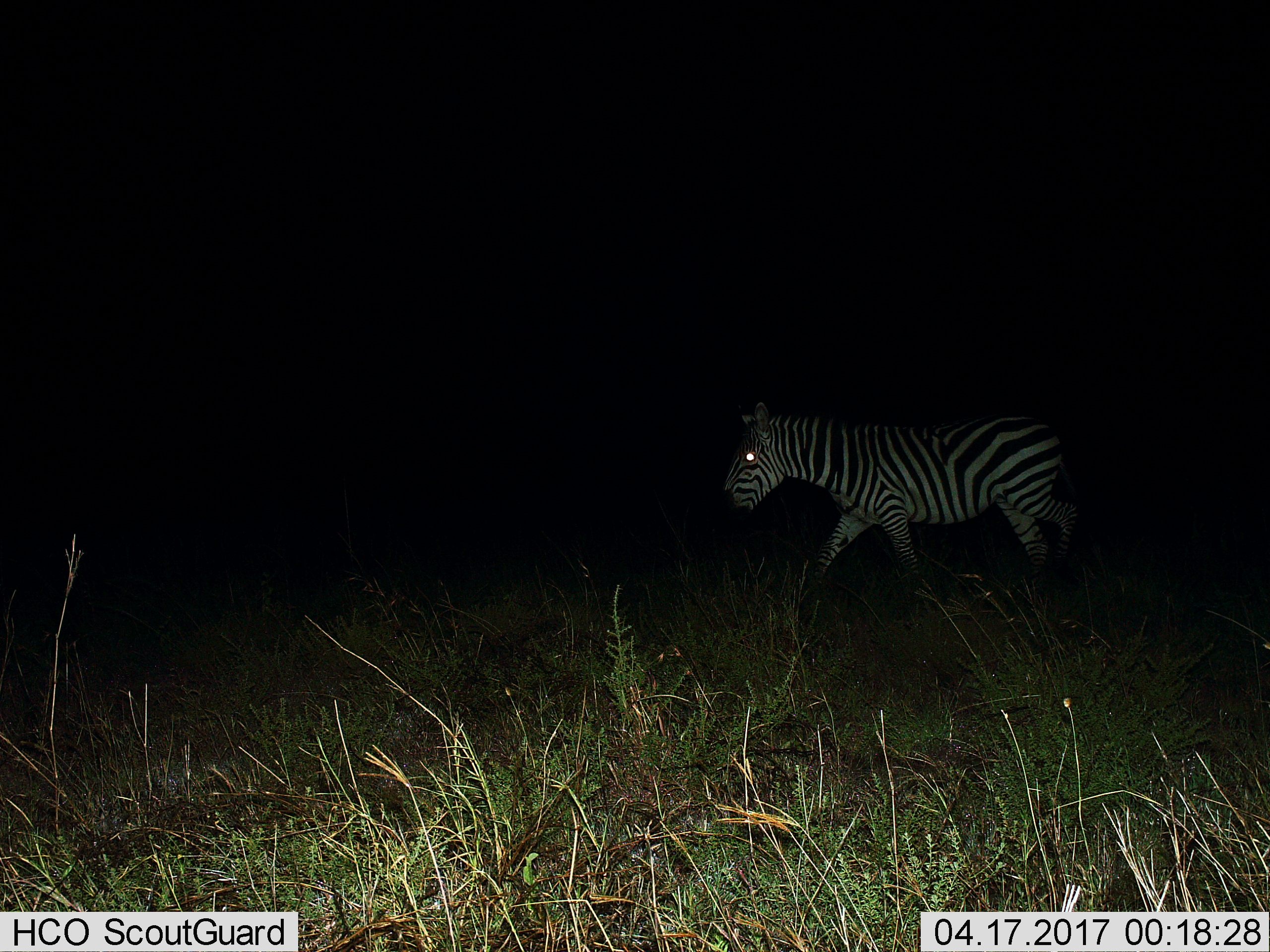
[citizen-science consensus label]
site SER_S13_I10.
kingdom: Animalia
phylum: Chordata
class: Mammalia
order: Perissodactyla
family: Equidae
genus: Equus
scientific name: Equus quagga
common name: plains zebra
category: zebraplains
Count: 1.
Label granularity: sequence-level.